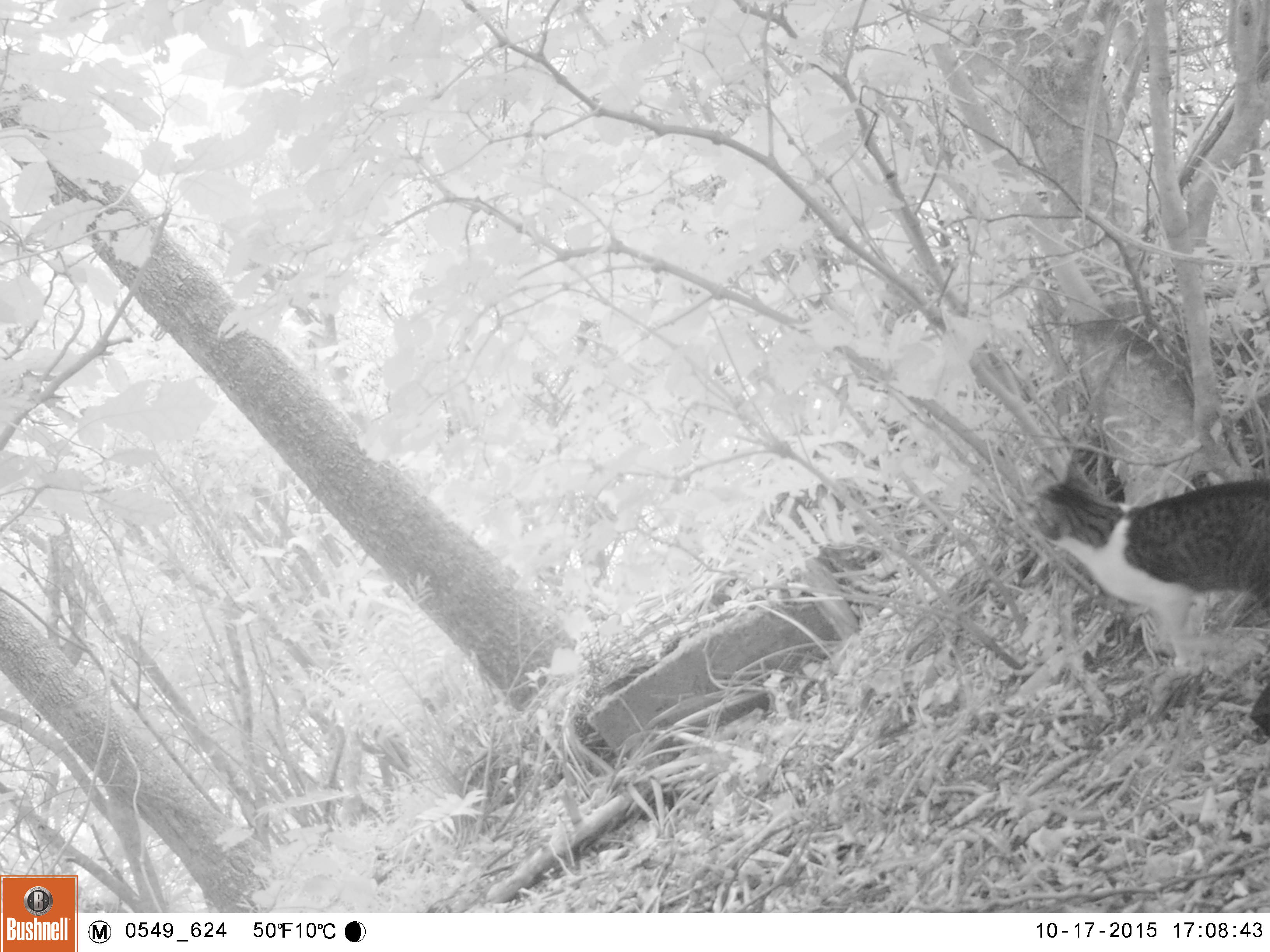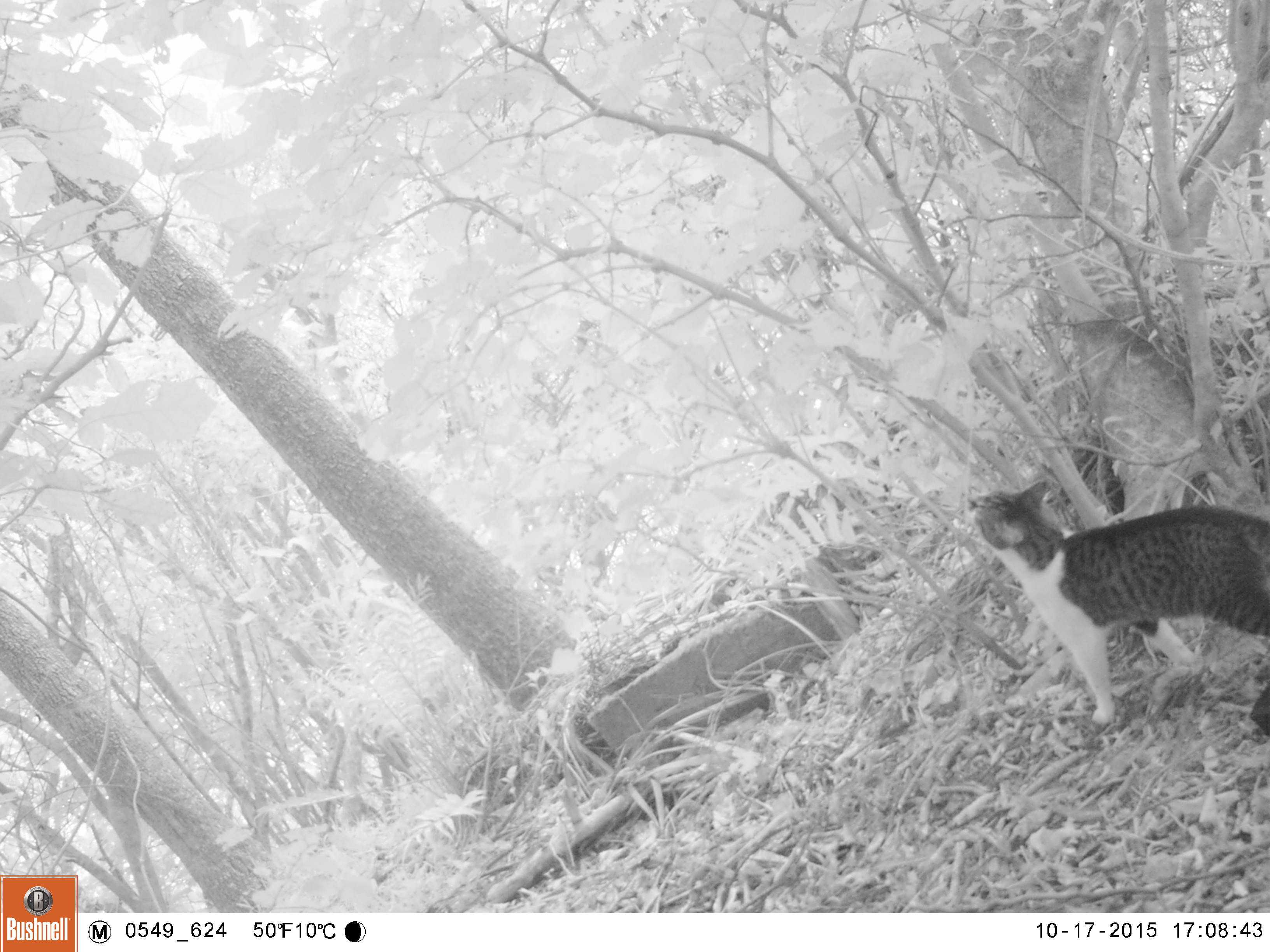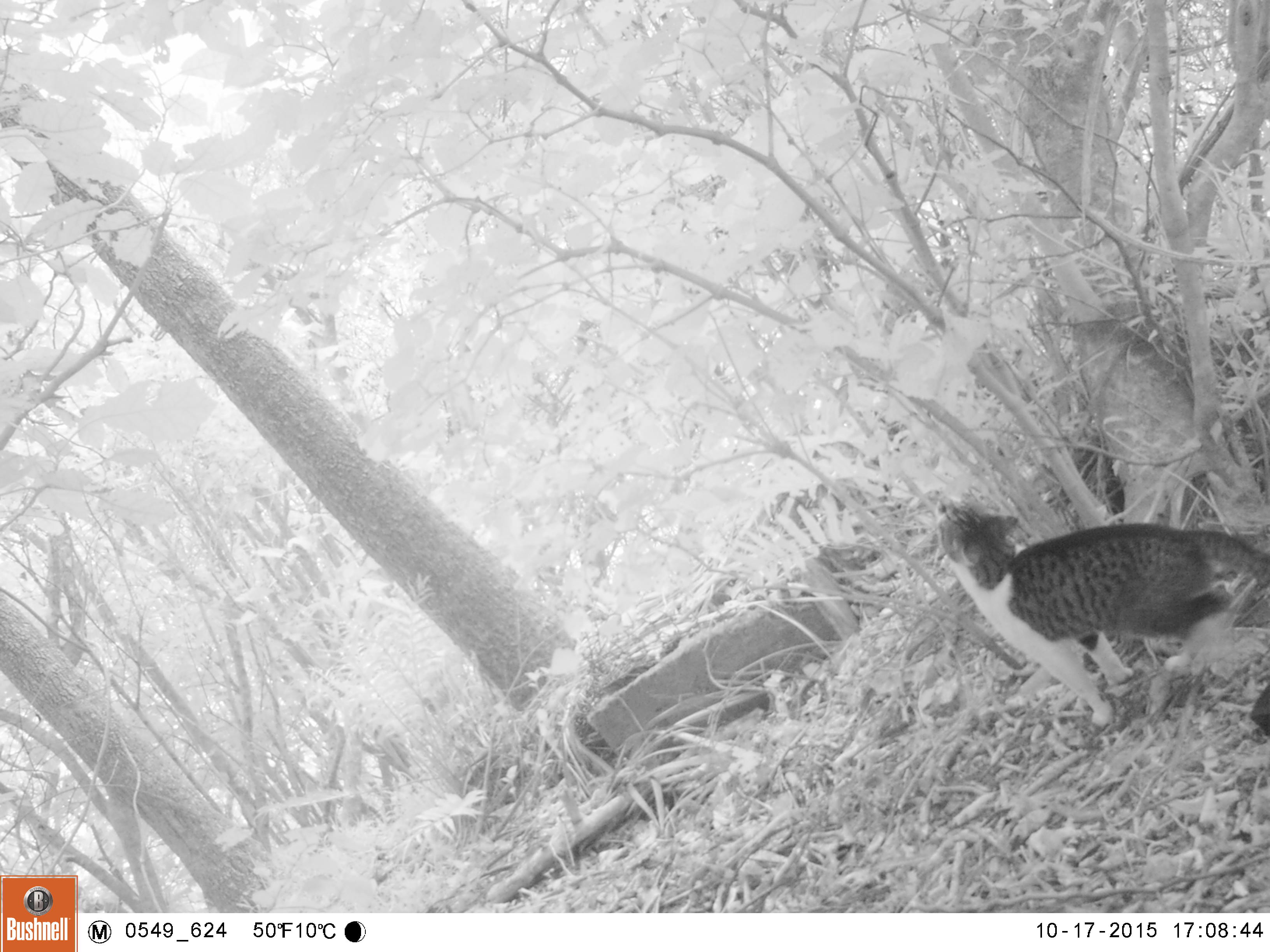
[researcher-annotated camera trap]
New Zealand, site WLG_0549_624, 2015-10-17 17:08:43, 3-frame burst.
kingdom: Animalia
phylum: Chordata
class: Mammalia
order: Carnivora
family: Felidae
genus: Felis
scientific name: Felis catus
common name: domestic cat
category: cat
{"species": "cat (domestic cat) (Felis catus)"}